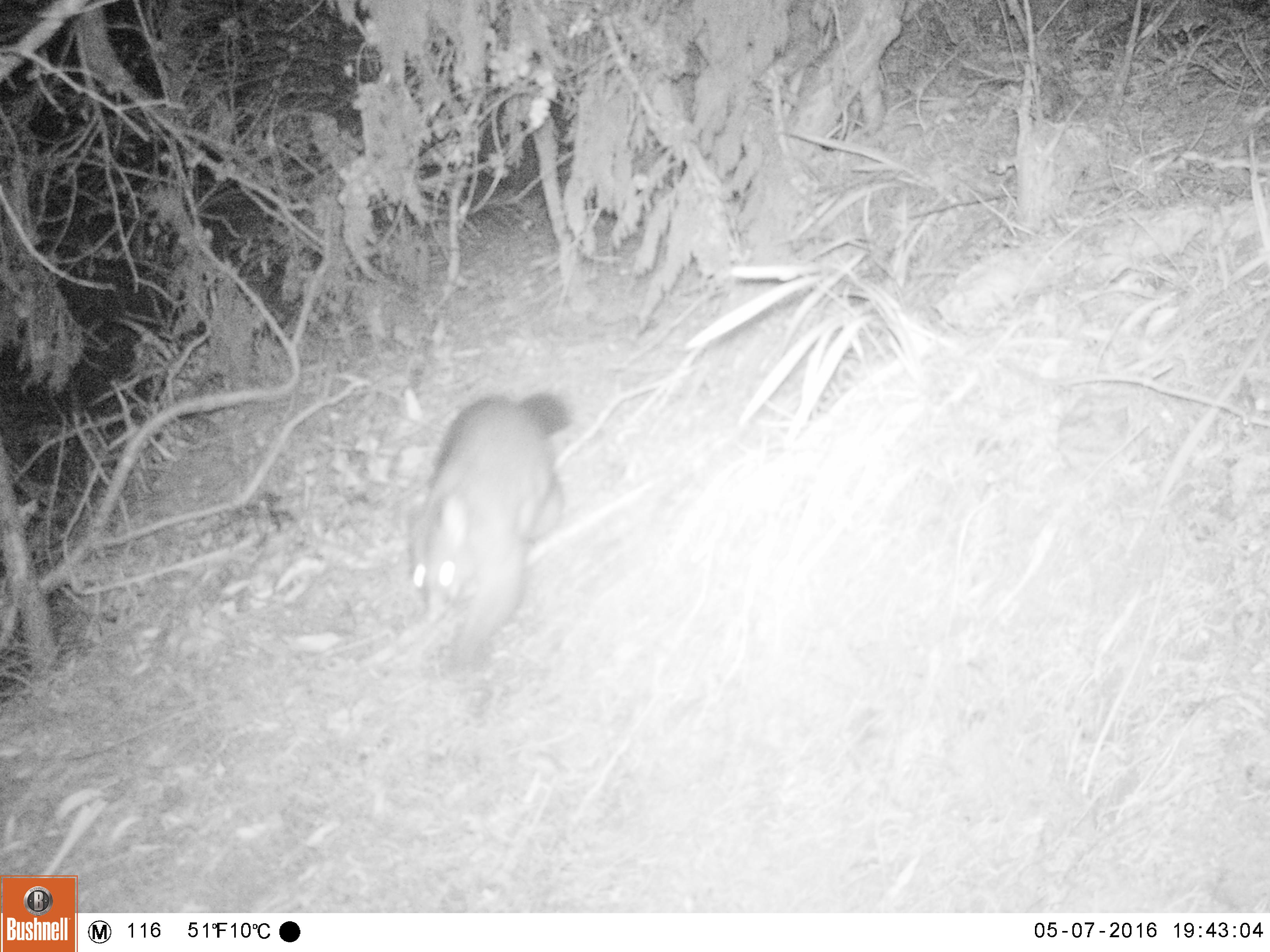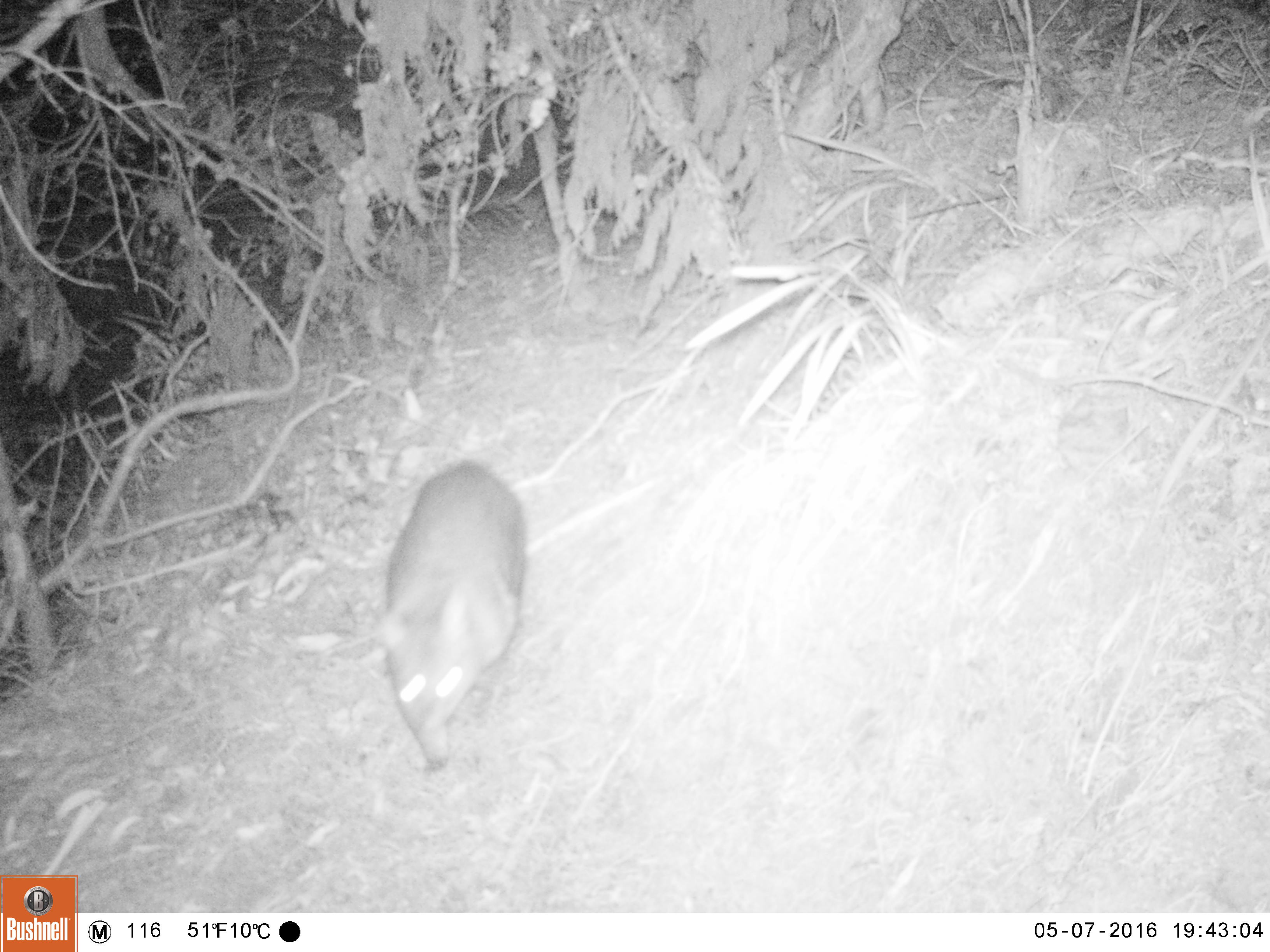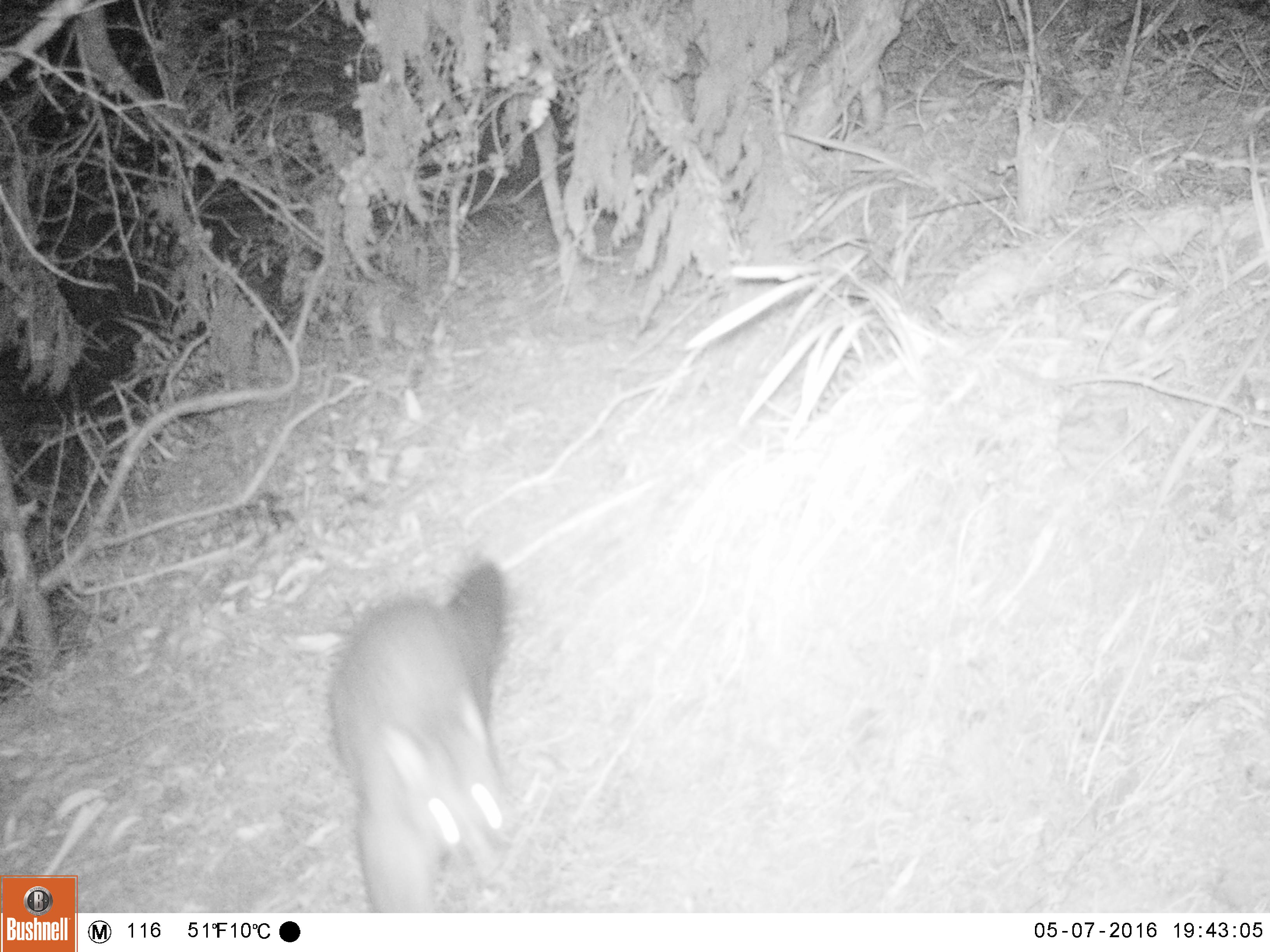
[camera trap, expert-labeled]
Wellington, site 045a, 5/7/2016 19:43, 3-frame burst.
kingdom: Animalia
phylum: Chordata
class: Mammalia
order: Didelphimorphia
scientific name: Didelphimorphia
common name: possum